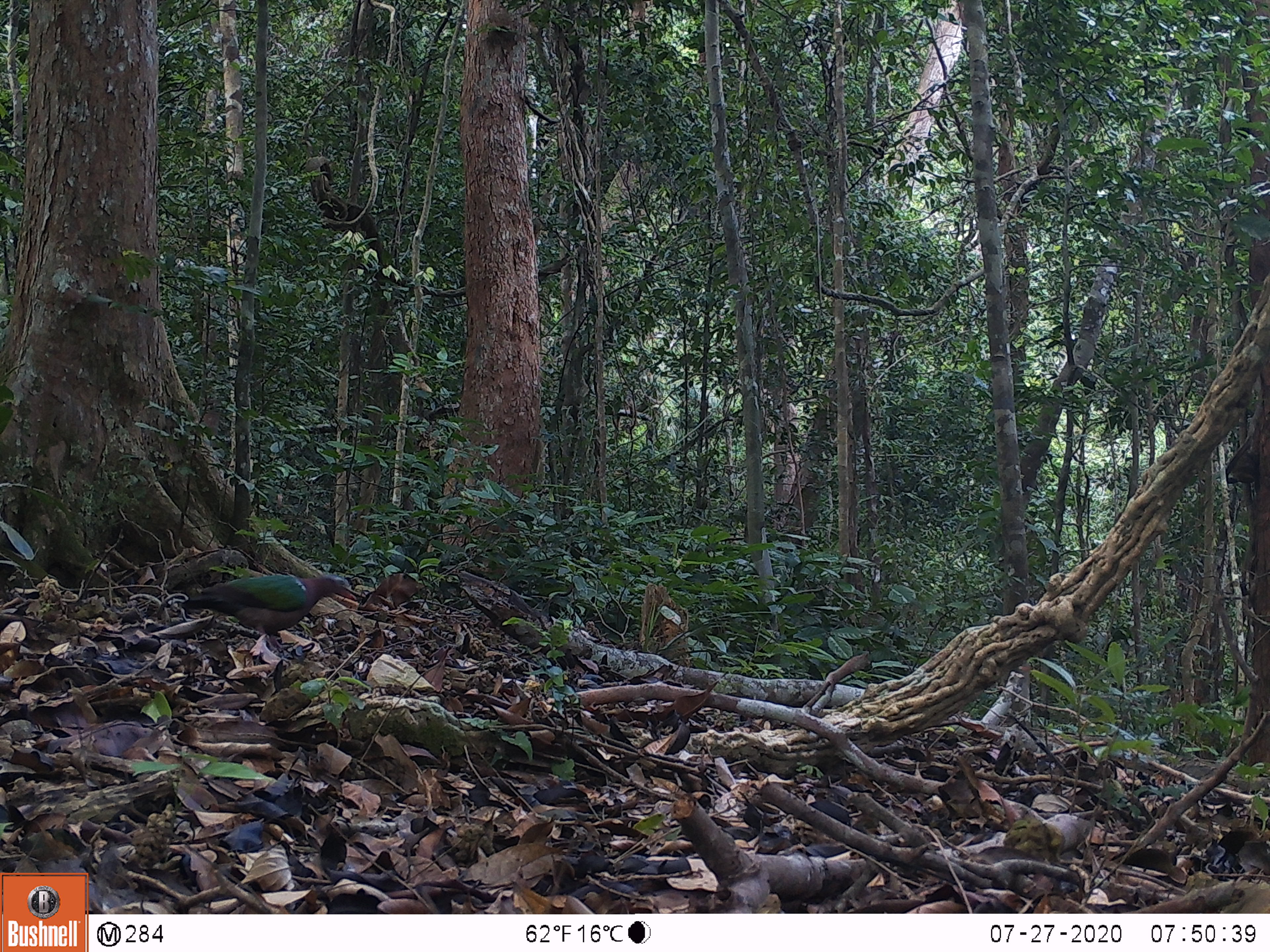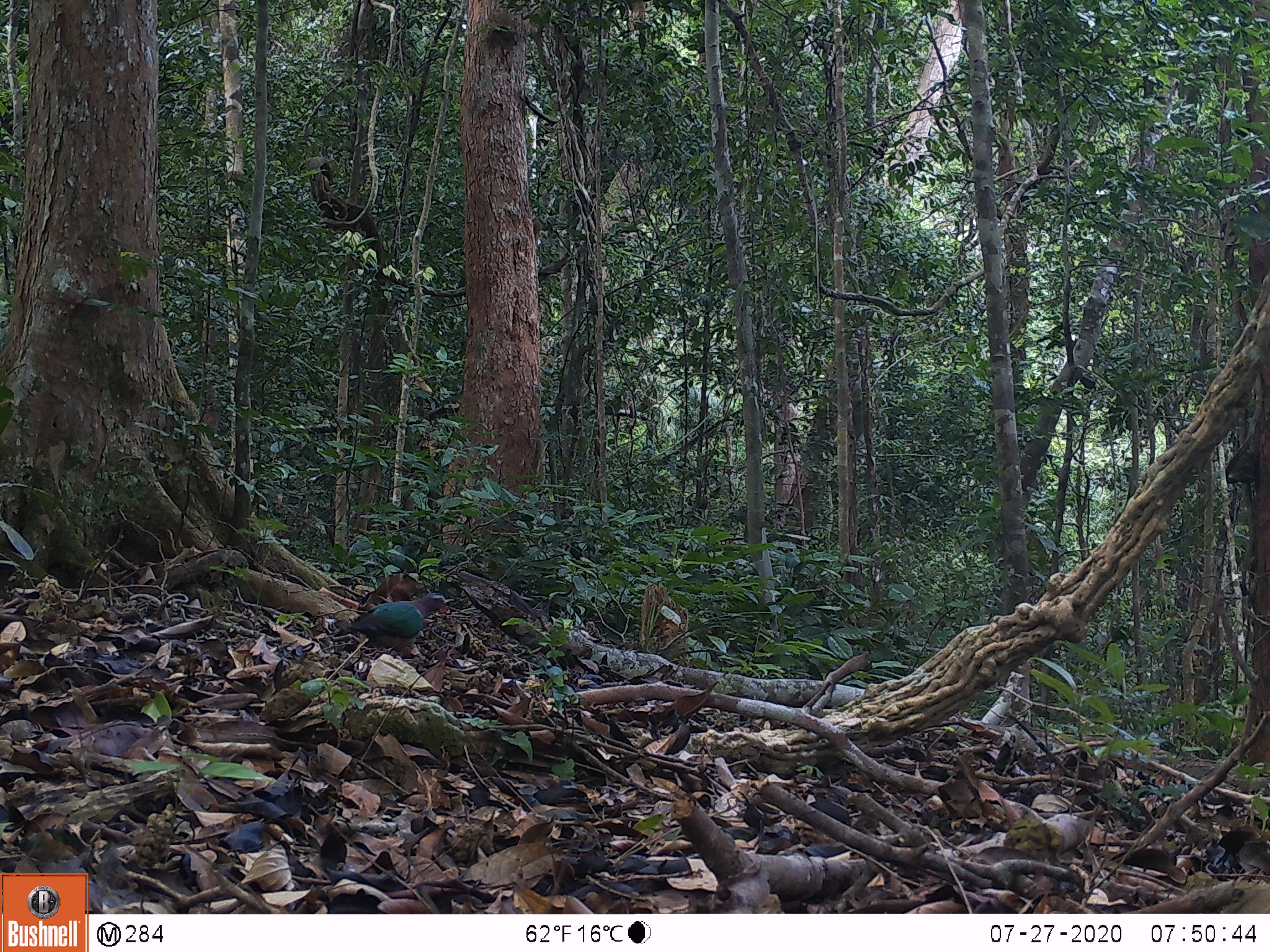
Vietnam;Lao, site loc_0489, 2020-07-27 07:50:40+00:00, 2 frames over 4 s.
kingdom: Animalia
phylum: Chordata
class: Aves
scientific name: Aves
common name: bird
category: unidentified bird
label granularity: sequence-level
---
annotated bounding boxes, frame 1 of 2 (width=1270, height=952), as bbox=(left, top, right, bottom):
unidentified bird: bbox=(175, 561, 362, 670)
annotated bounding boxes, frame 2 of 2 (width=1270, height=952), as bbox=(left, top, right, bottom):
unidentified bird: bbox=(330, 588, 456, 672)